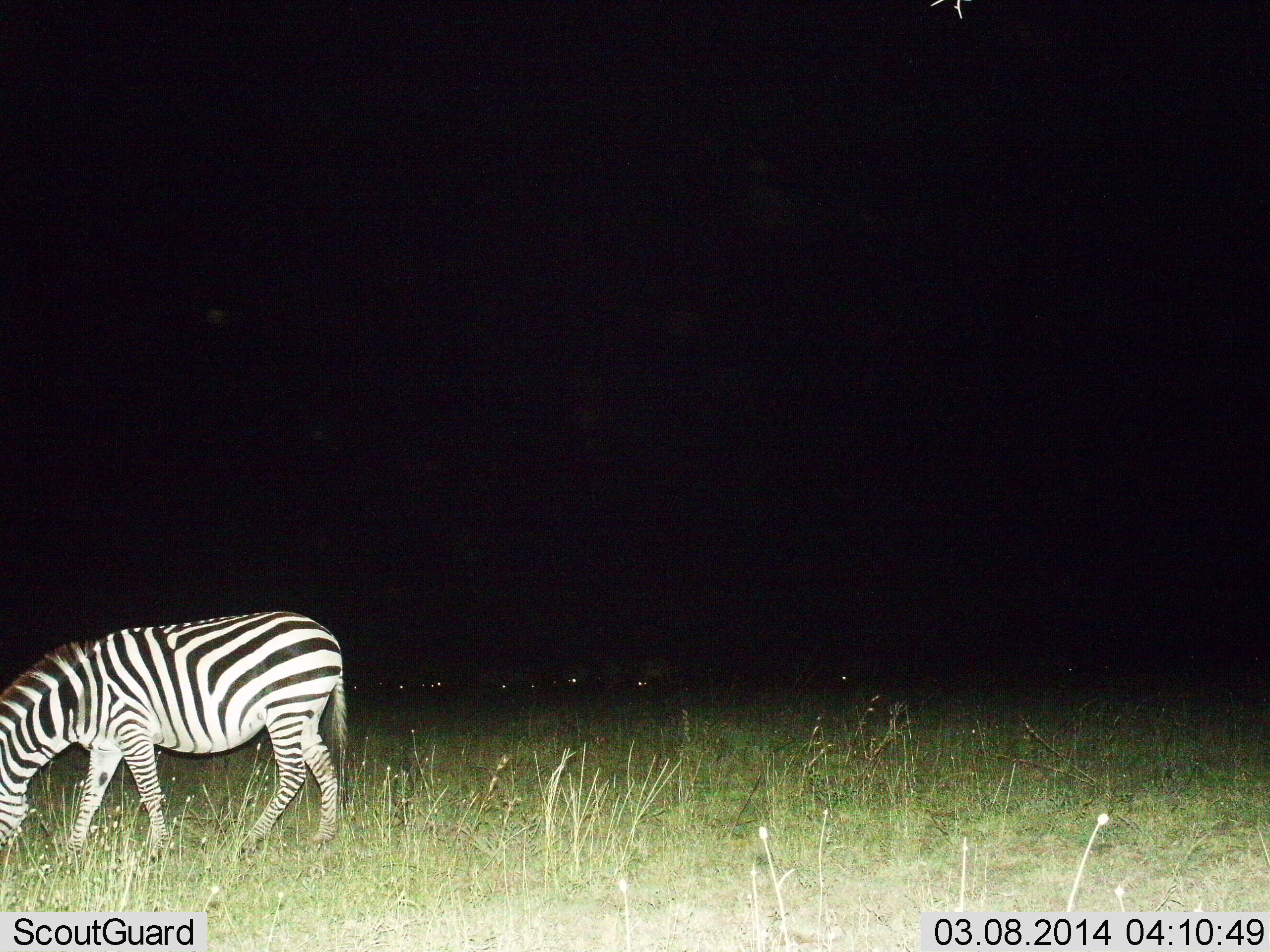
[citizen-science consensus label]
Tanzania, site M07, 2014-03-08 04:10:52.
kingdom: Animalia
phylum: Chordata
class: Mammalia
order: Perissodactyla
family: Equidae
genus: Equus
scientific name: Equus quagga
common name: plains zebra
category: zebra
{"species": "zebra (plains zebra) (Equus quagga)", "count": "1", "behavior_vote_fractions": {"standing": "18%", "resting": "0%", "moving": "5%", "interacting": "0%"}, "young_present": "0%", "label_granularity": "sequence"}